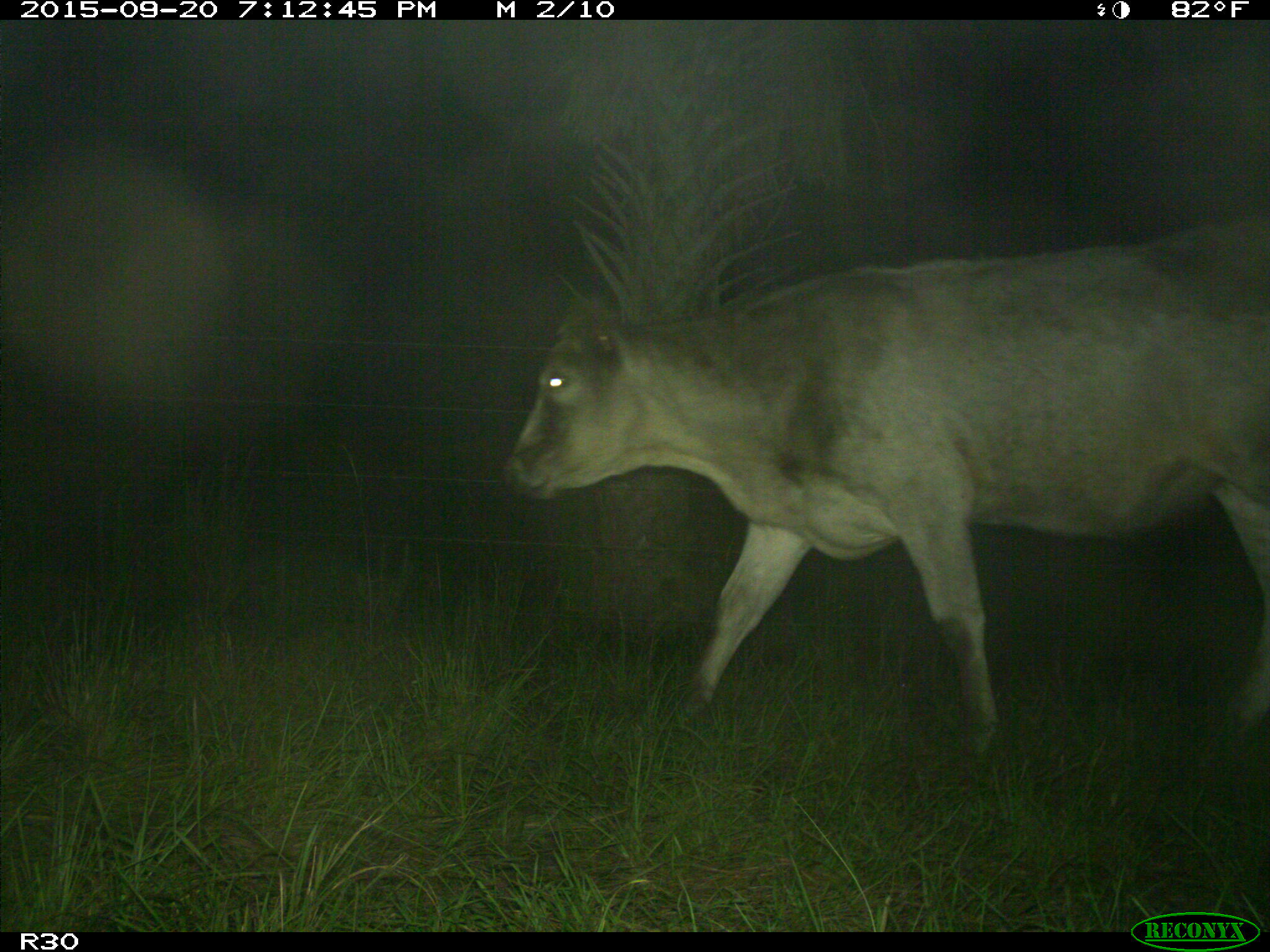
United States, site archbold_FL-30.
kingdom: Animalia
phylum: Chordata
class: Mammalia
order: Artiodactyla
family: Bovidae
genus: Bos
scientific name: Bos taurus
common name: domestic cow